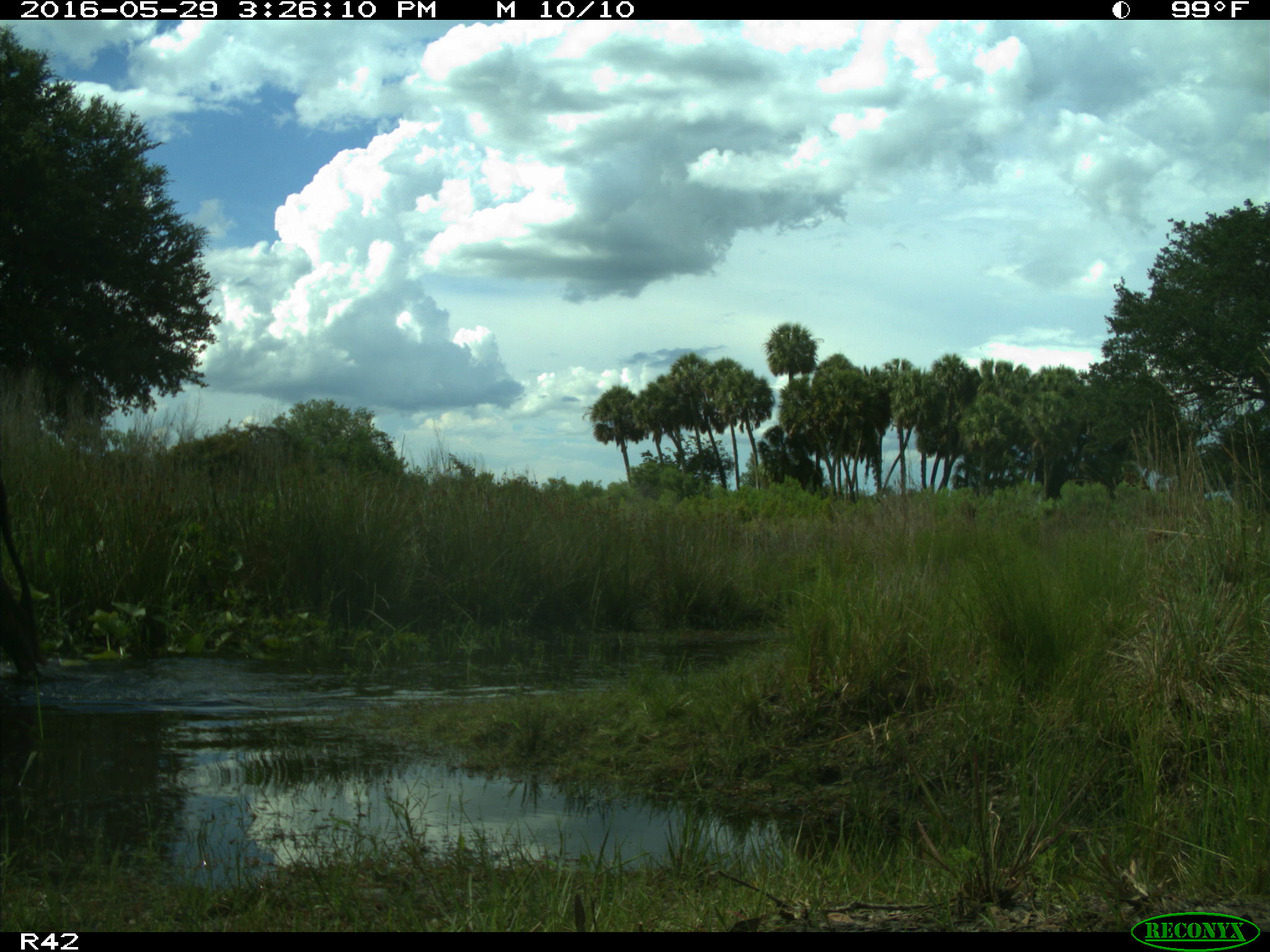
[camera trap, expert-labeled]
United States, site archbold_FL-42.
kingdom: Animalia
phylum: Chordata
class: Mammalia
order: Artiodactyla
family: Bovidae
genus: Bos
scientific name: Bos taurus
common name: domestic cow